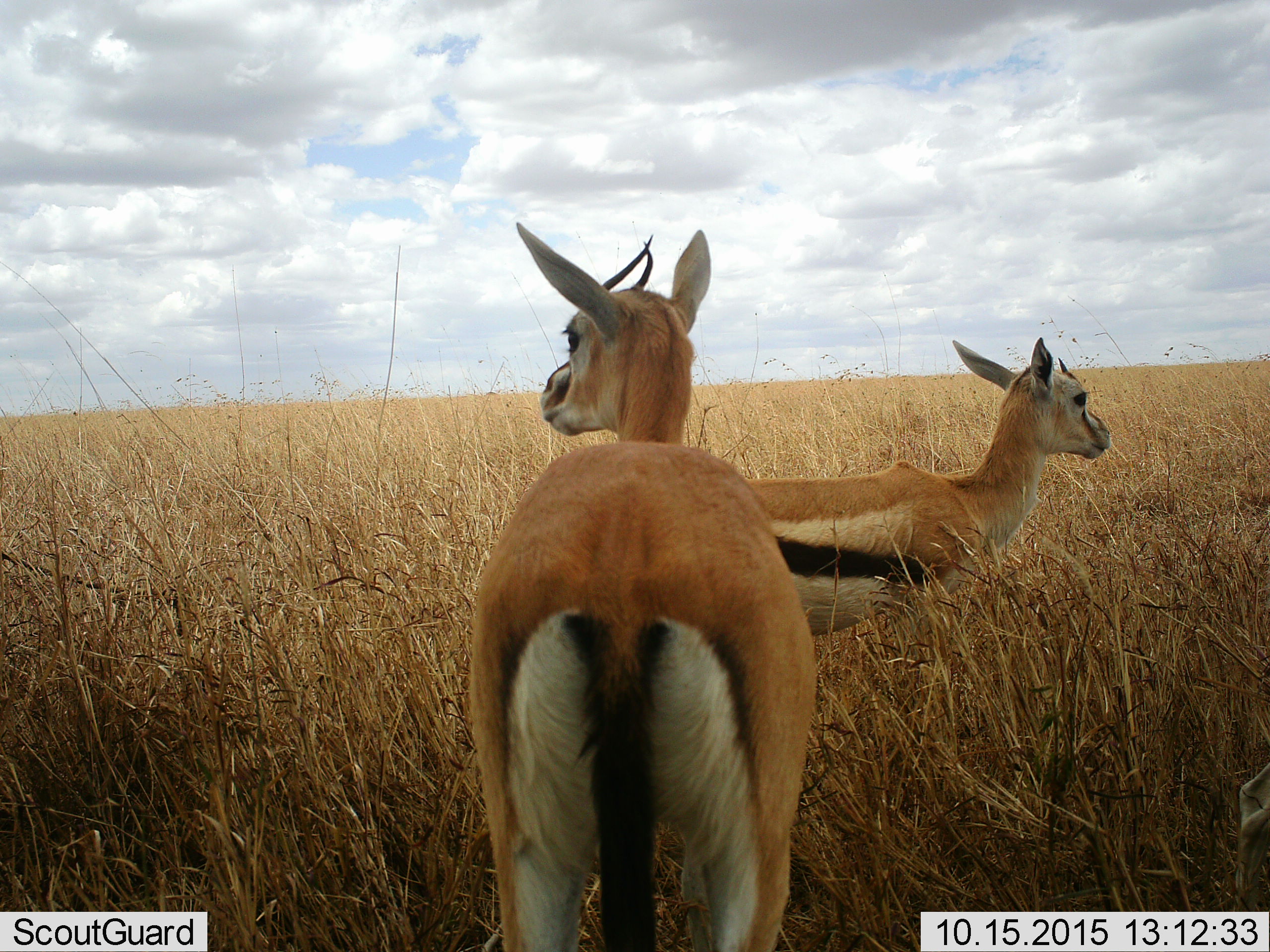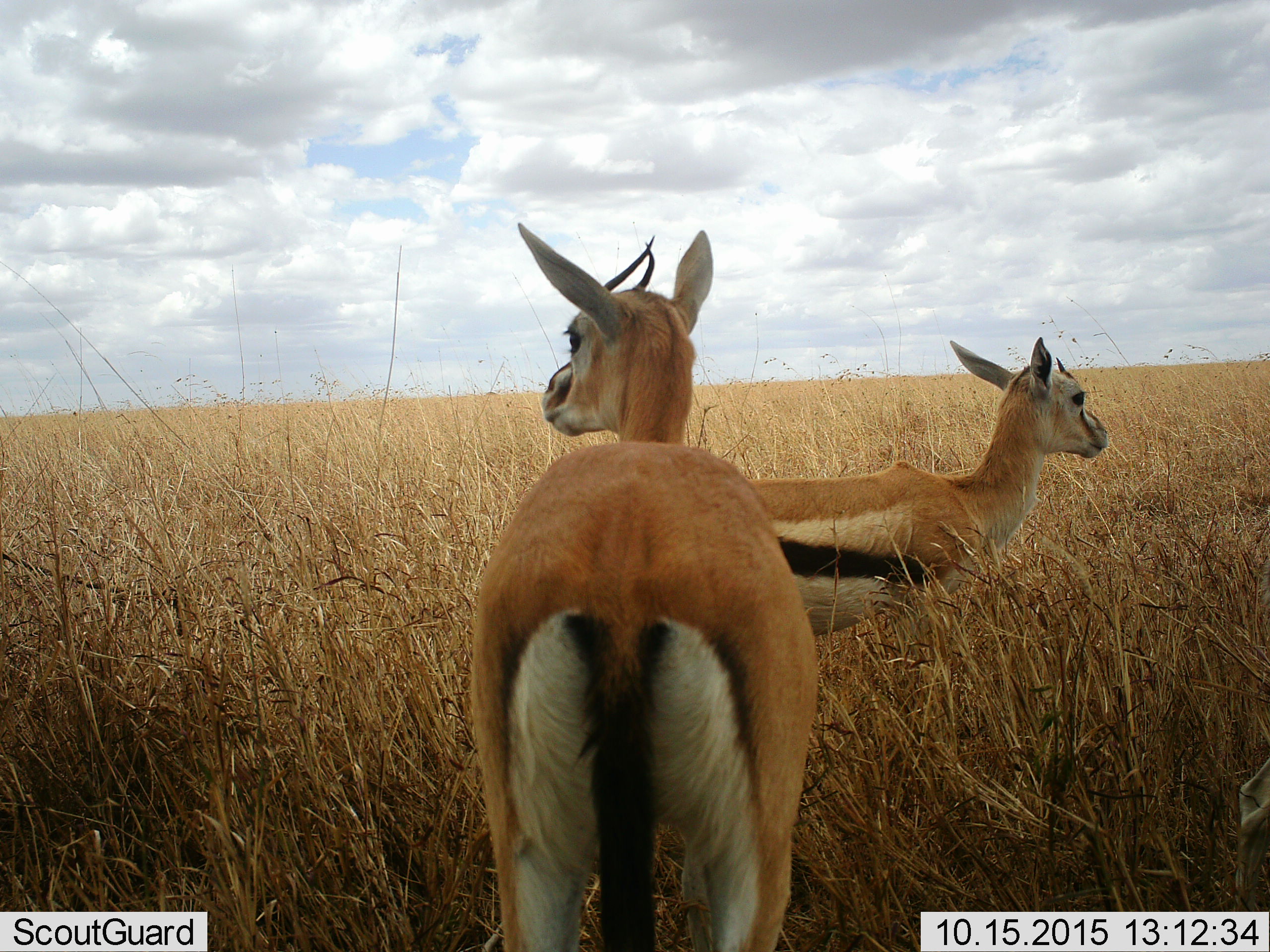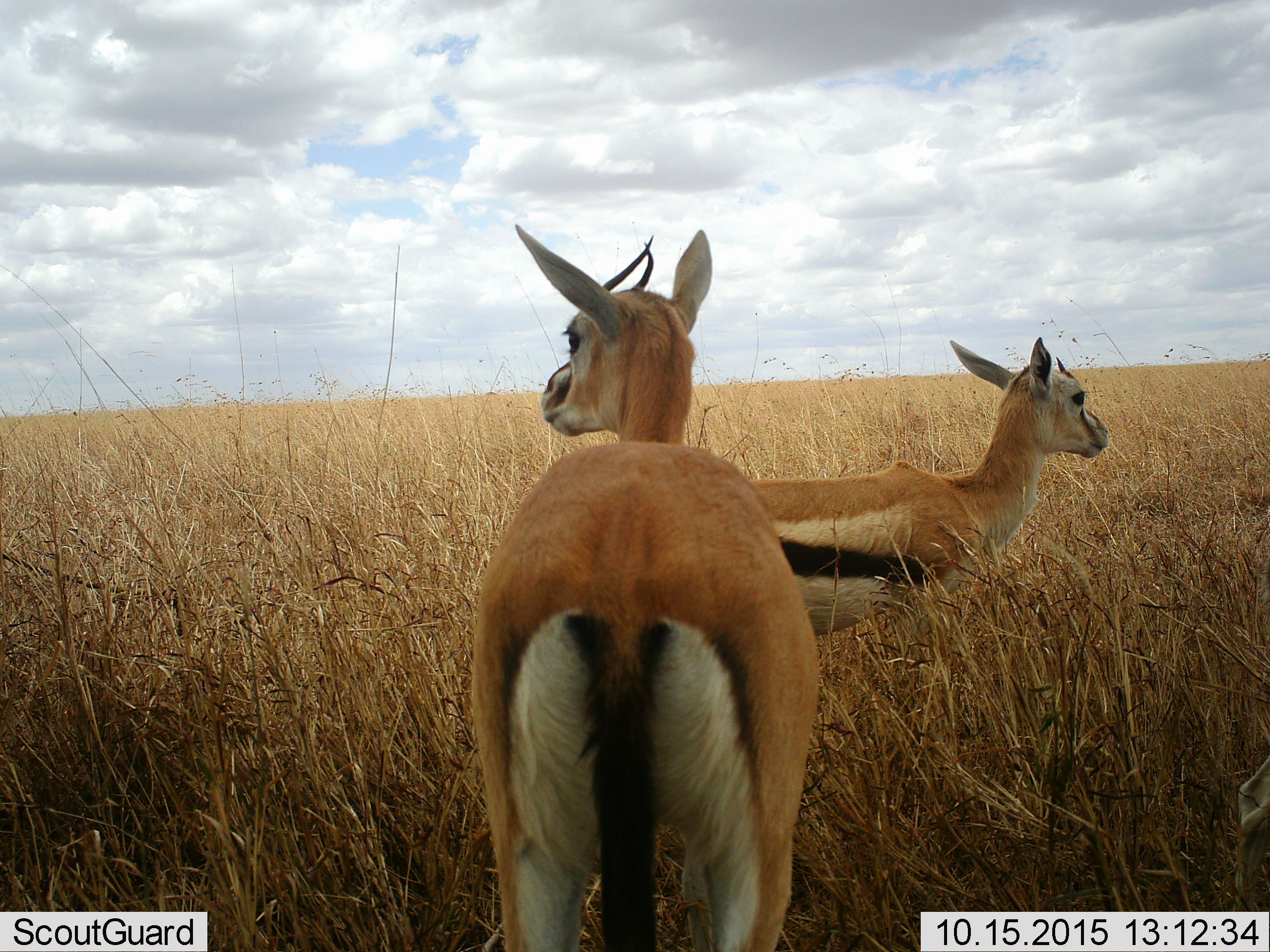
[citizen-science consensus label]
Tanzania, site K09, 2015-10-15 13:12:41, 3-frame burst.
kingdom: Animalia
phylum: Chordata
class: Mammalia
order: Artiodactyla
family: Bovidae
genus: Eudorcas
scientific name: Eudorcas thomsonii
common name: thomson's gazelle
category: gazellethomsons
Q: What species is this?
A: Gazellethomsons (thomson's gazelle) (Eudorcas thomsonii).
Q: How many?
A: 2.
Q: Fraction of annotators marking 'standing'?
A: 100%.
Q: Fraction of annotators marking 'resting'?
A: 0%.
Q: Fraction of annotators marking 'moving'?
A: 0%.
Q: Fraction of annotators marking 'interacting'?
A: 0%.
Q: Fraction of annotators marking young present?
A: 40%.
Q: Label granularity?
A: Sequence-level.